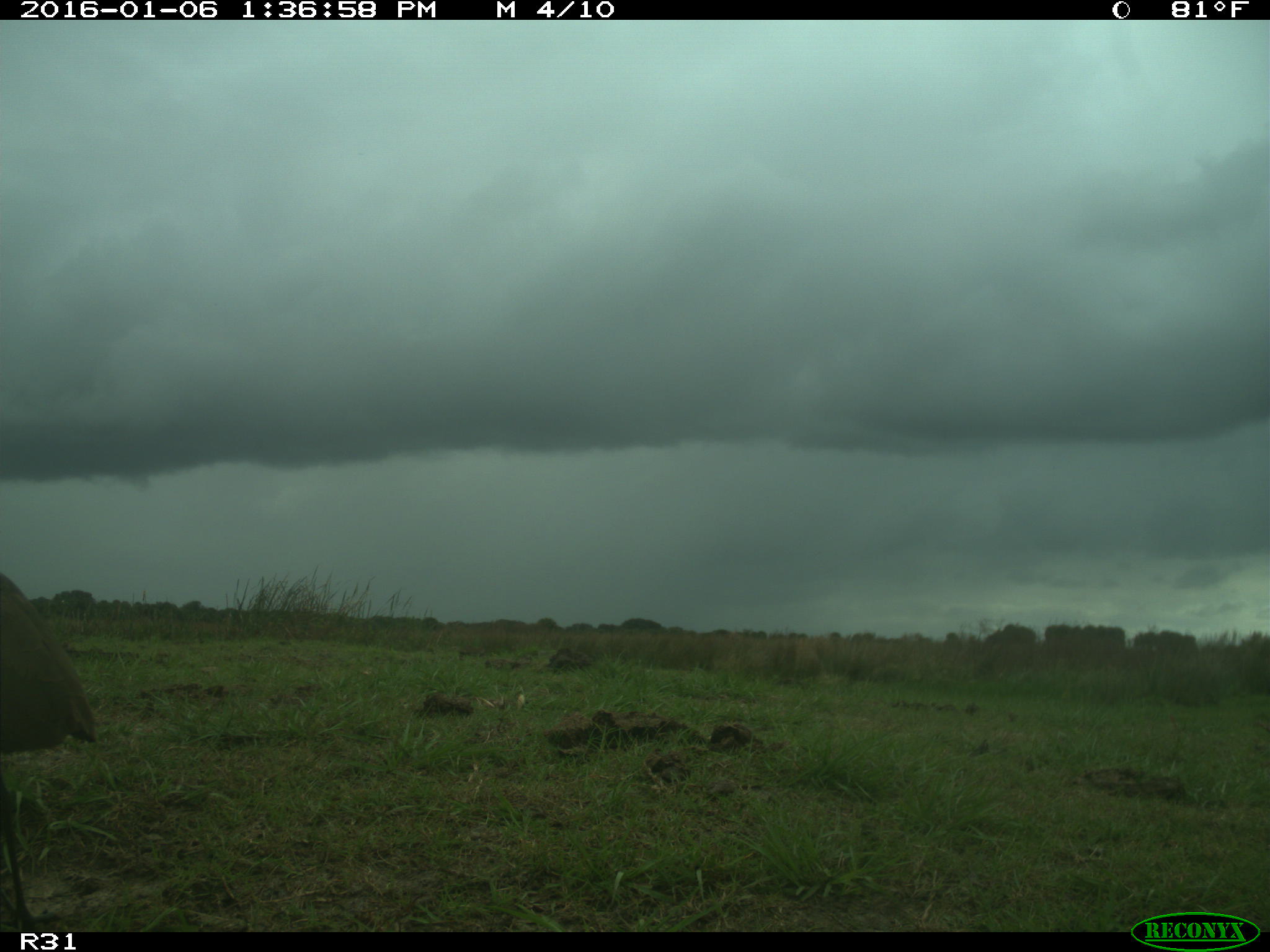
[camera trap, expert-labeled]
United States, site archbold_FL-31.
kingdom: Animalia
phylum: Chordata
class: Aves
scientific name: Aves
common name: birds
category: unidentified bird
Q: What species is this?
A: Unidentified bird (birds) (Aves).